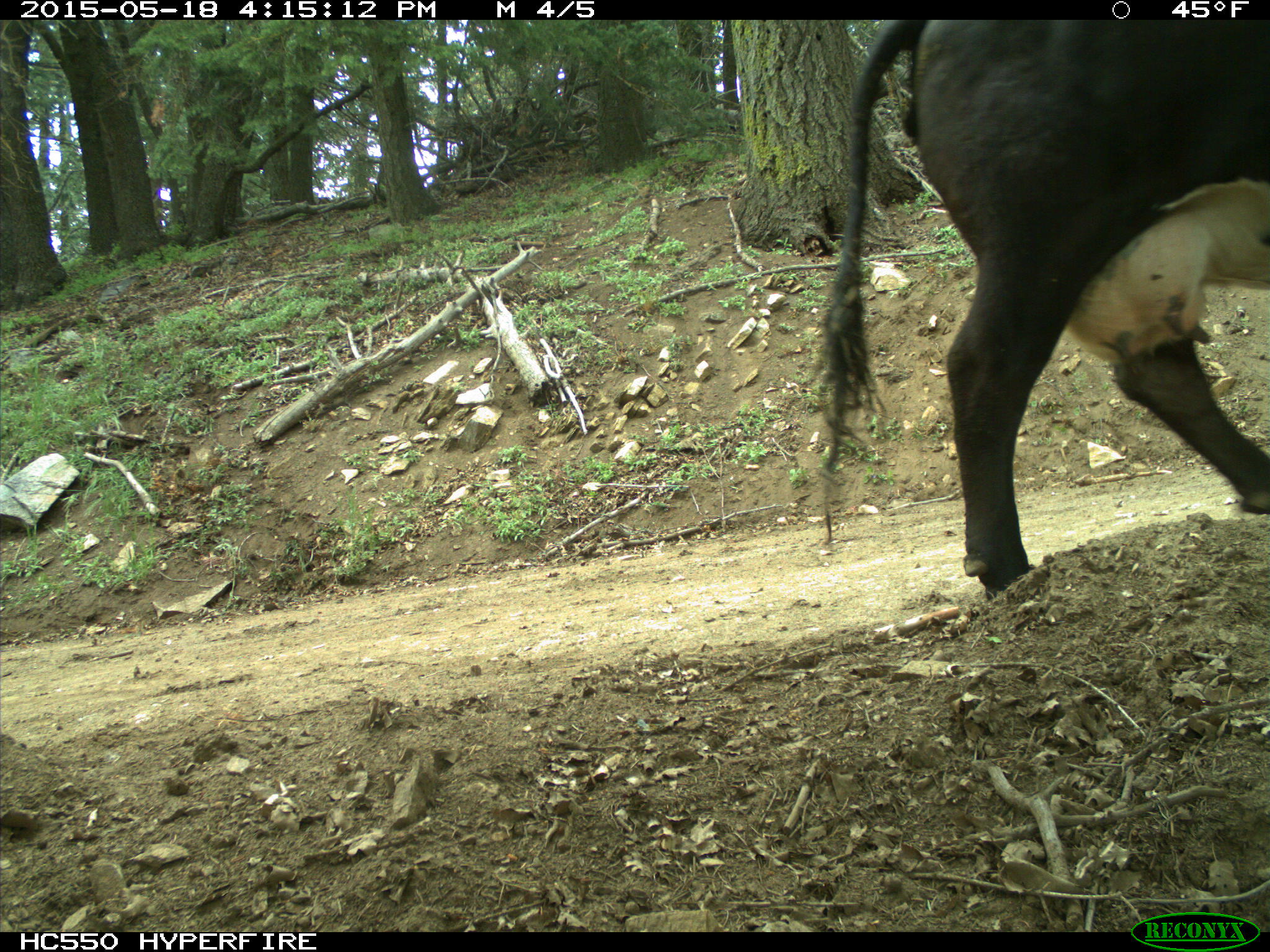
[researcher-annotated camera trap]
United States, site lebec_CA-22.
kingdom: Animalia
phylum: Chordata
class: Mammalia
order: Artiodactyla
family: Bovidae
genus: Bos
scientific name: Bos taurus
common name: domestic cow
Bos taurus (domestic cow).